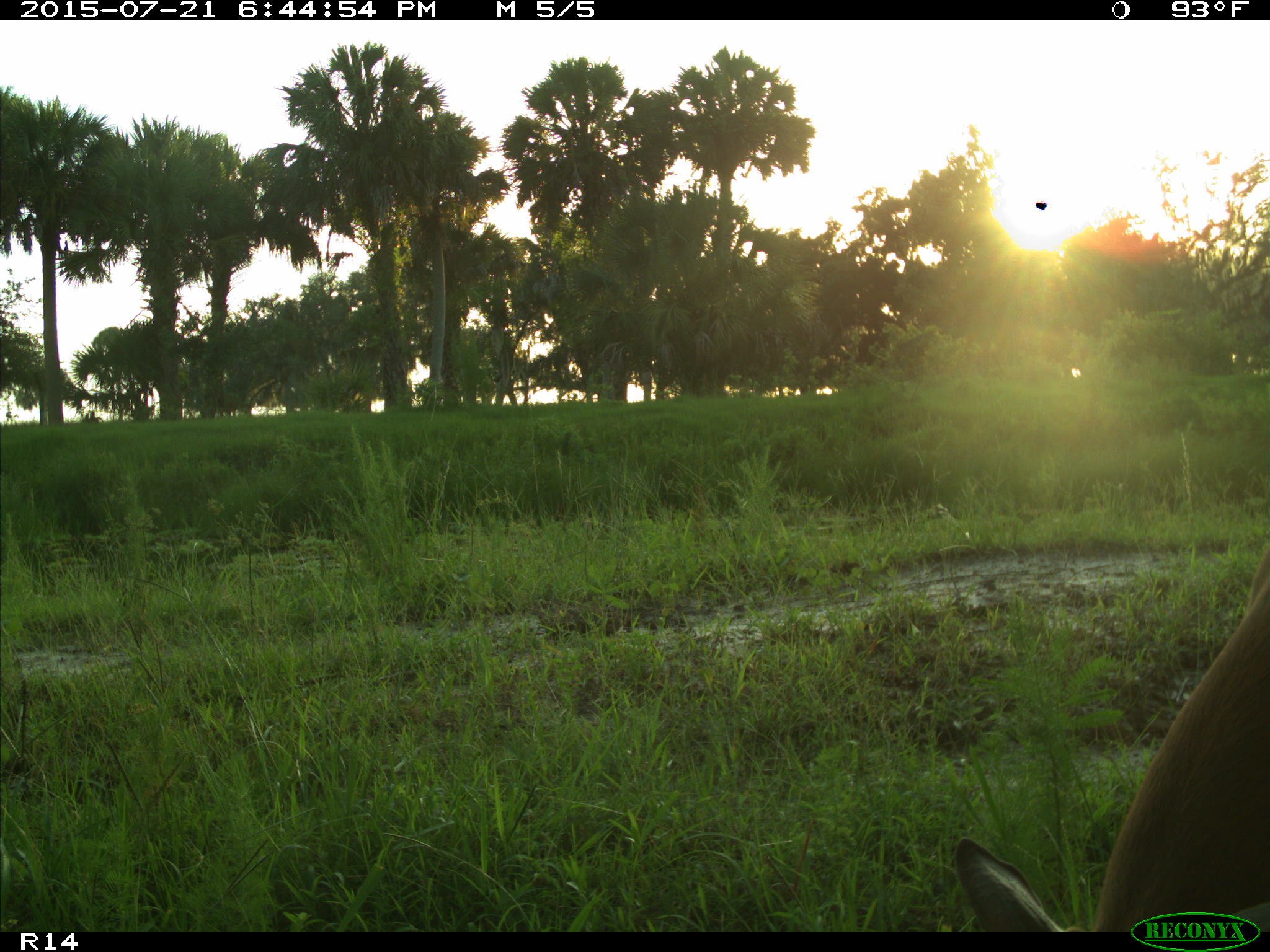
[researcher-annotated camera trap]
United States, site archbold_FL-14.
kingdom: Animalia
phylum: Chordata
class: Mammalia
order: Artiodactyla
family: Cervidae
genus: Odocoileus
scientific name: Odocoileus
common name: deer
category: unidentified deer